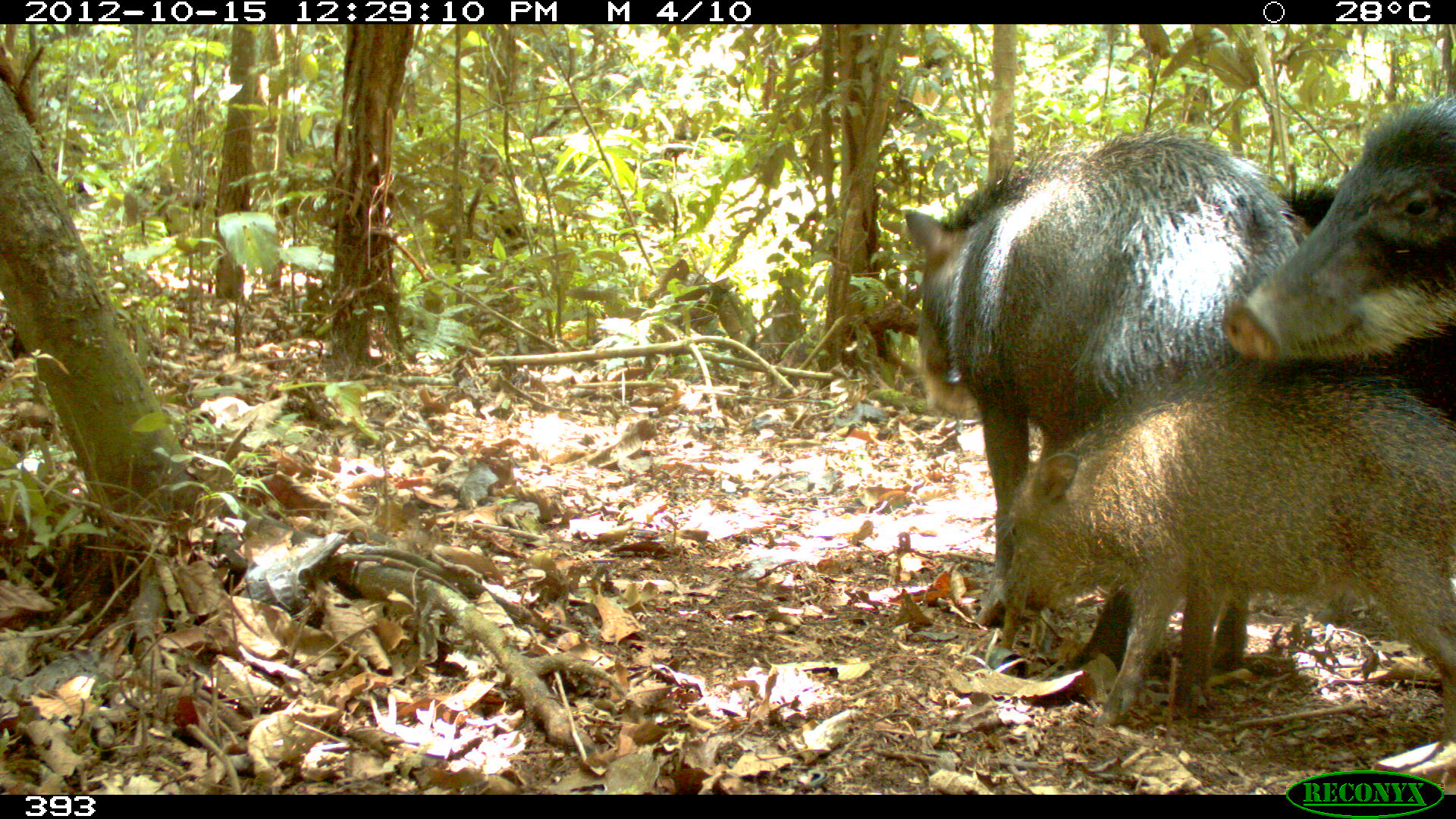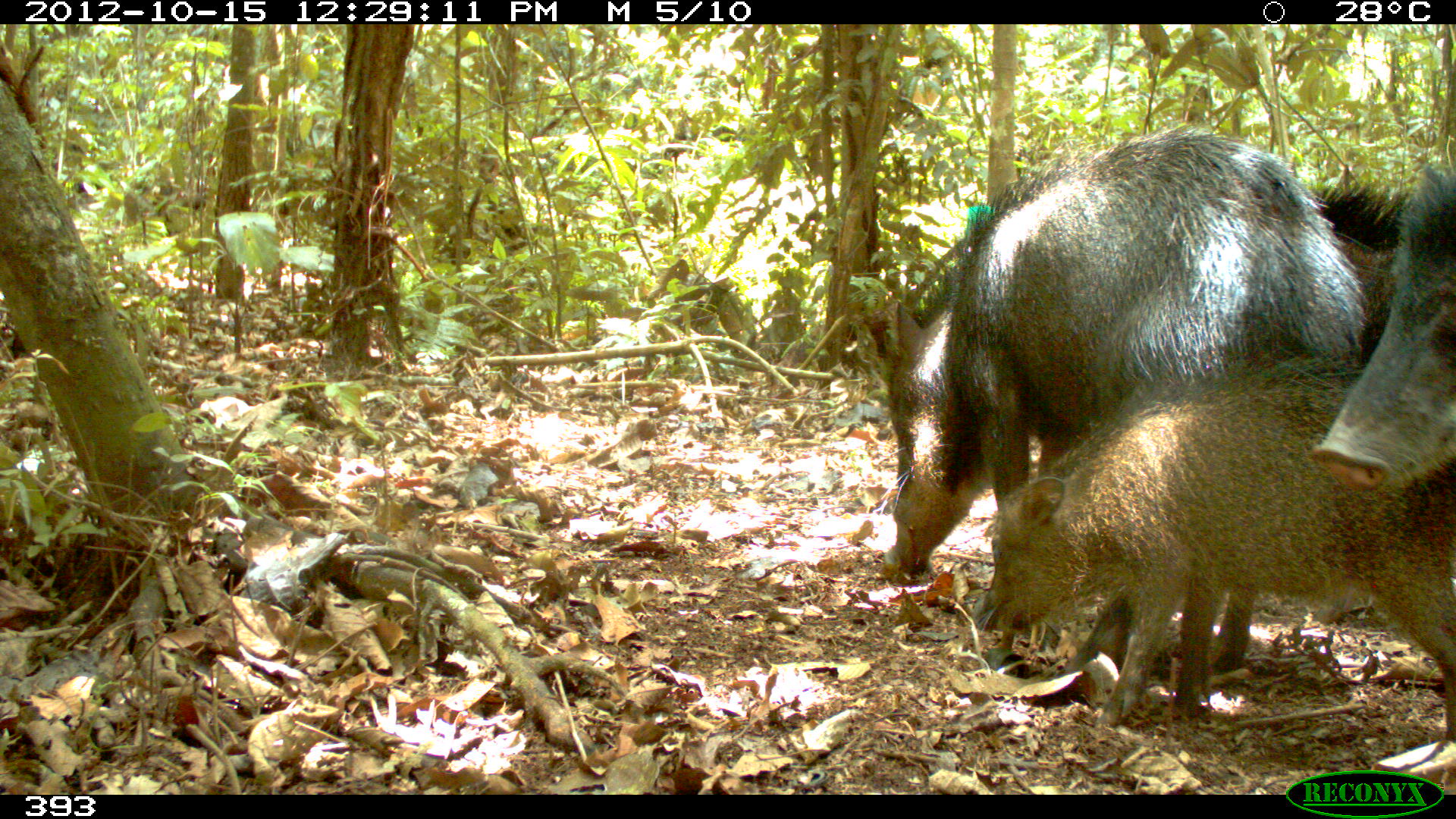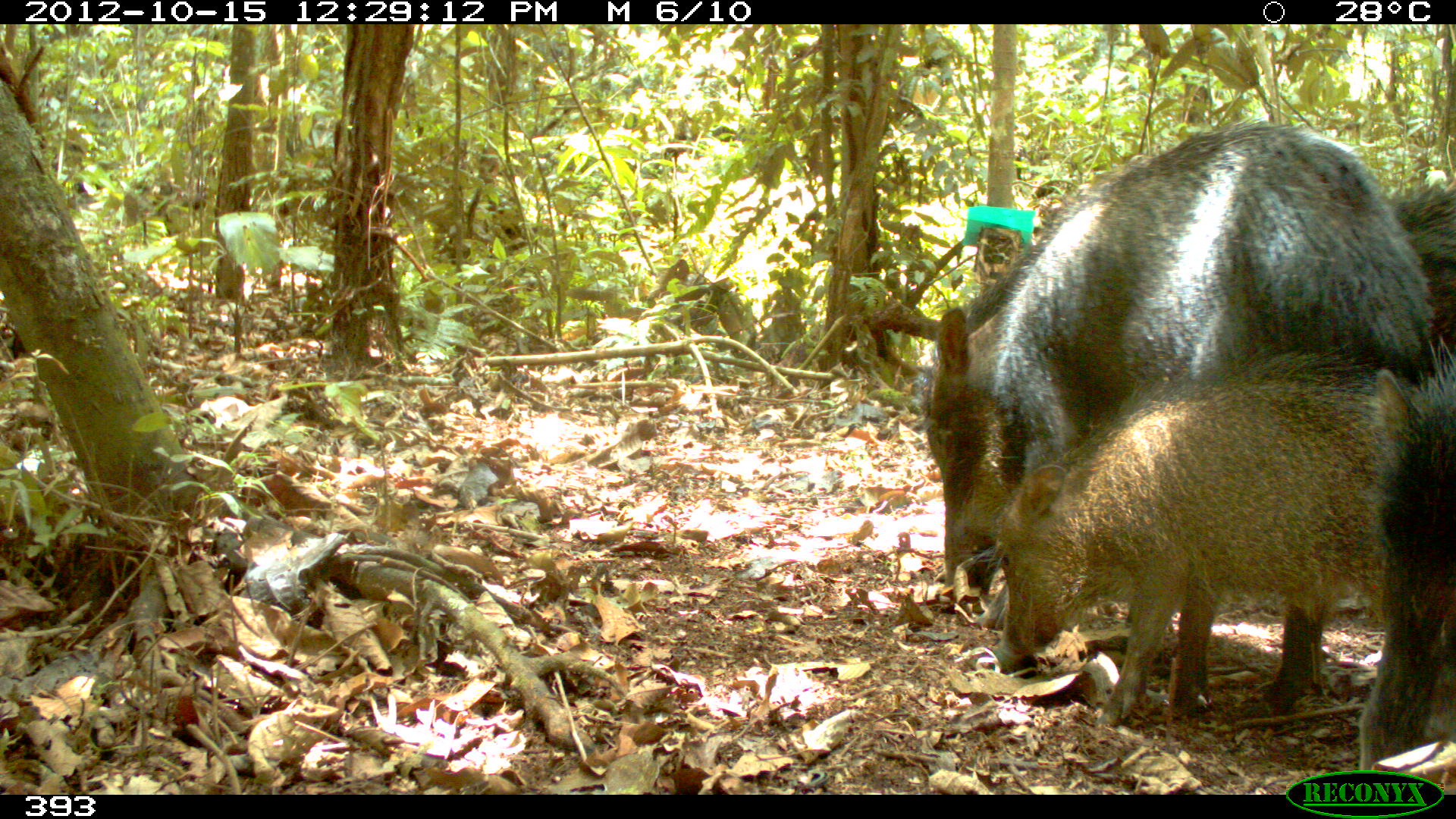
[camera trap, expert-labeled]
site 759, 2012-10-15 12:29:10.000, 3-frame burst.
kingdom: Animalia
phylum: Chordata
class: Mammalia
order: Artiodactyla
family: Tayassuidae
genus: Tayassu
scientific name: Tayassu pecari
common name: white-lipped peccary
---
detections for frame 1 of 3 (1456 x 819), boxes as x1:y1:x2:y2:
tayassu pecari: 903:125:1307:676; 975:366:1454:740; 1220:90:1456:363; 1276:184:1453:424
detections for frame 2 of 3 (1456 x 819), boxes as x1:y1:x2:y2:
tayassu pecari: 886:125:1367:697; 973:354:1455:740; 1307:162:1456:497; 1311:179:1412:368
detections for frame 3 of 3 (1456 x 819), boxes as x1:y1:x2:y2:
tayassu pecari: 919:118:1431:729; 987:354:1456:725; 1355:363:1452:767; 1389:183:1456:342